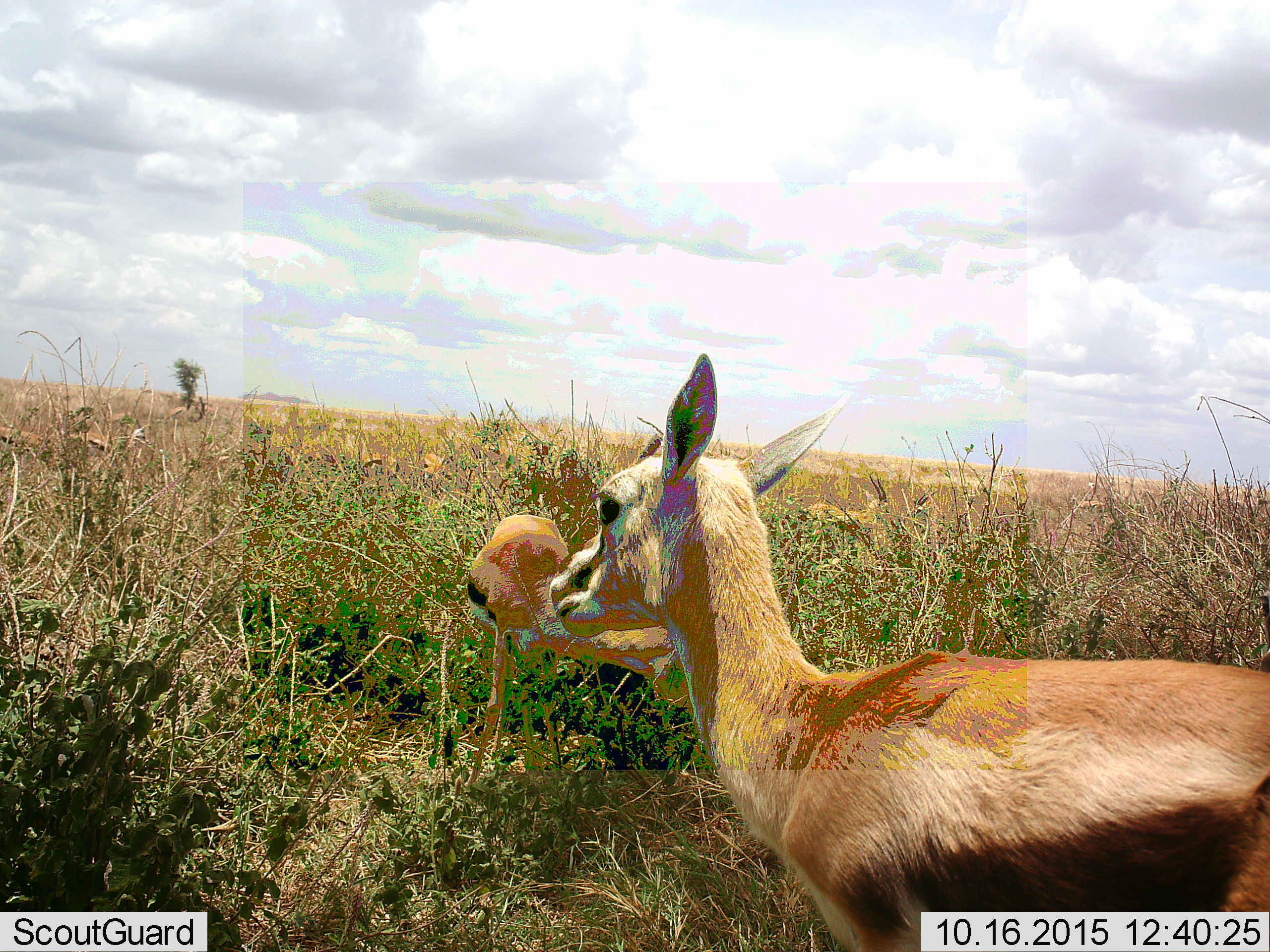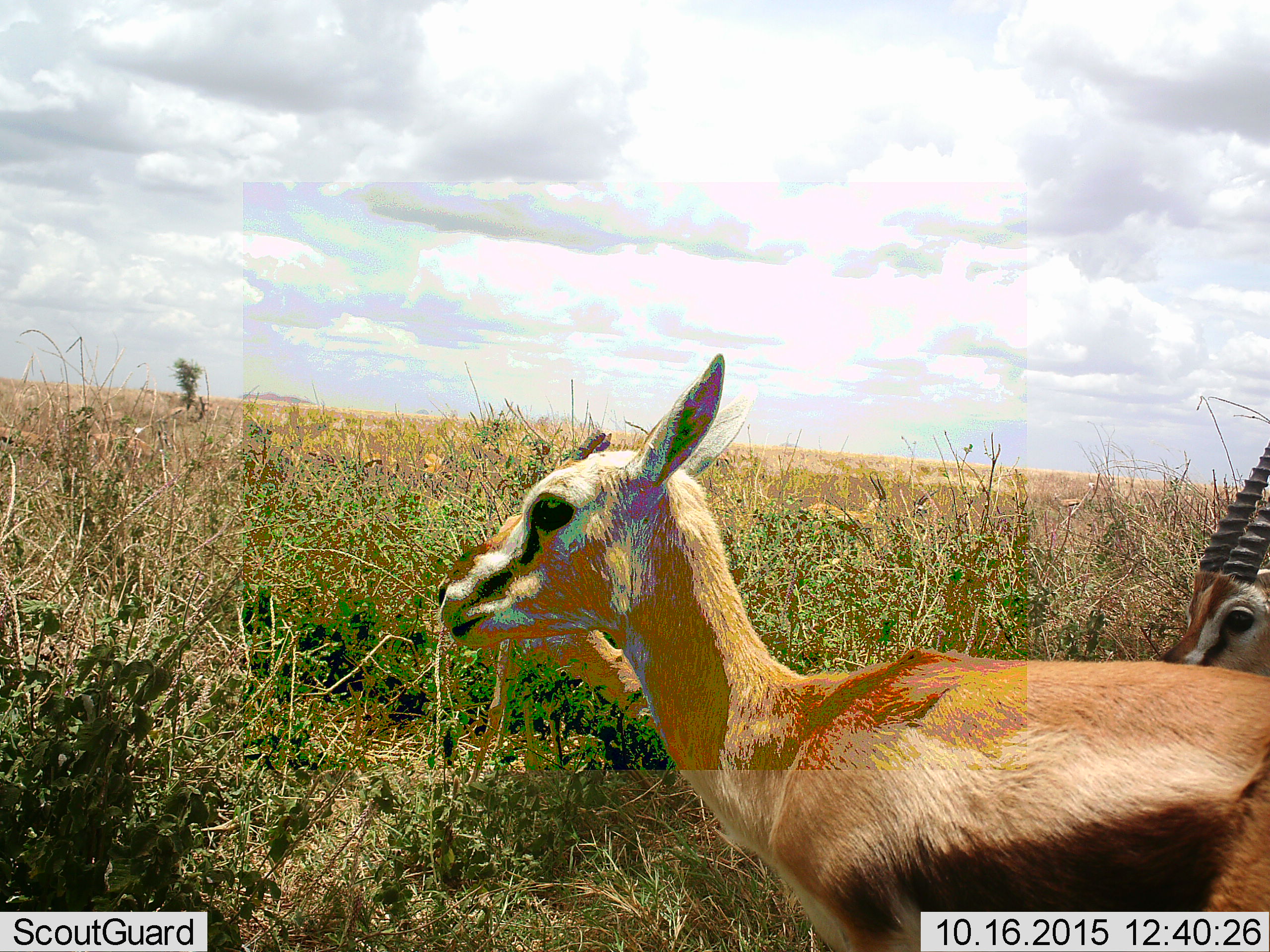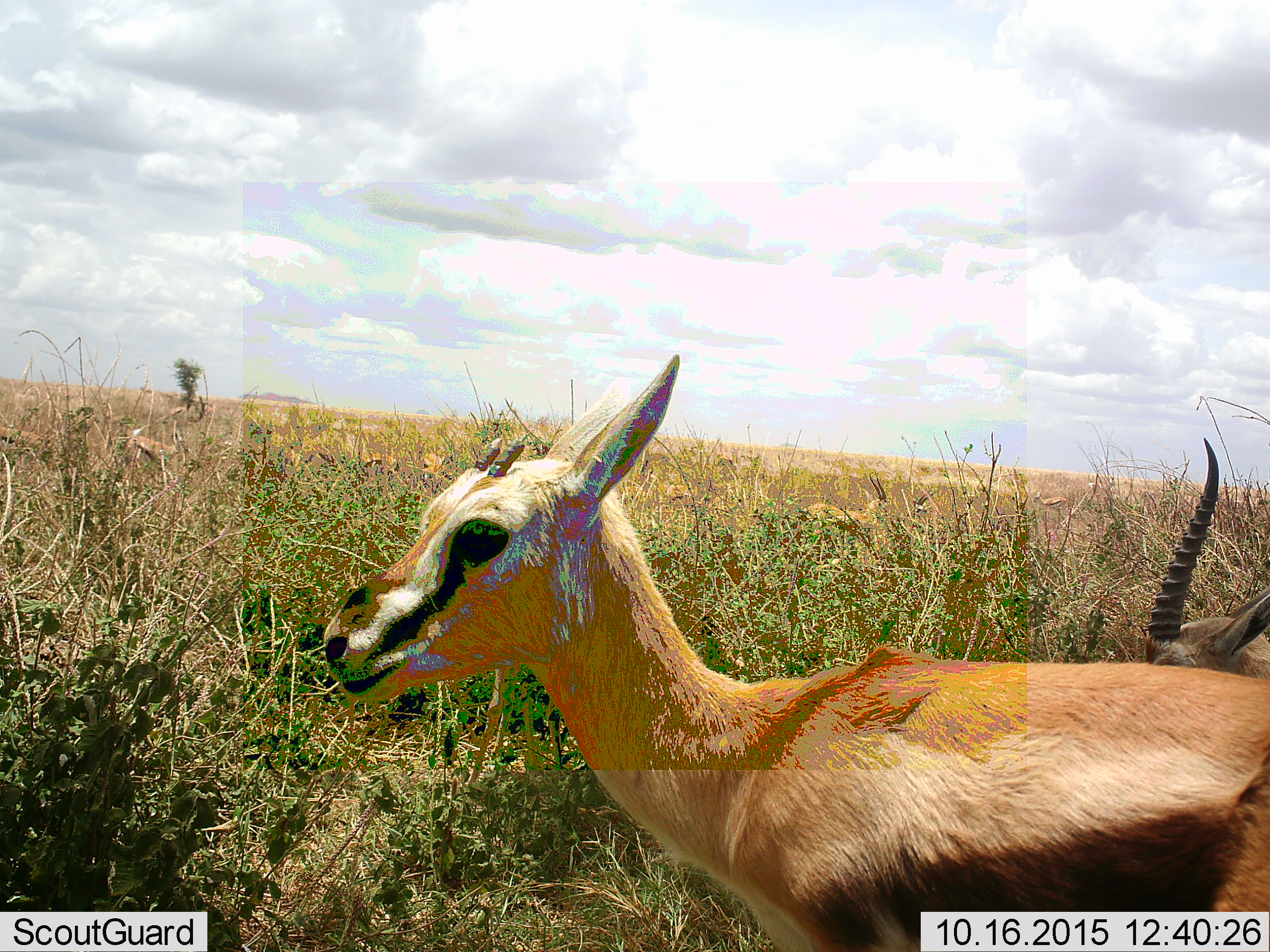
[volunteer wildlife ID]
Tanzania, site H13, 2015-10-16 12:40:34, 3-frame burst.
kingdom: Animalia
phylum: Chordata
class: Mammalia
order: Artiodactyla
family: Bovidae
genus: Eudorcas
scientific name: Eudorcas thomsonii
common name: thomson's gazelle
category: gazellethomsons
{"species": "gazellethomsons (thomson's gazelle) (Eudorcas thomsonii)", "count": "3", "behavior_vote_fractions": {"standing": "100%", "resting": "0%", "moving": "33%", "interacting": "0%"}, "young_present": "22%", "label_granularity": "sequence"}